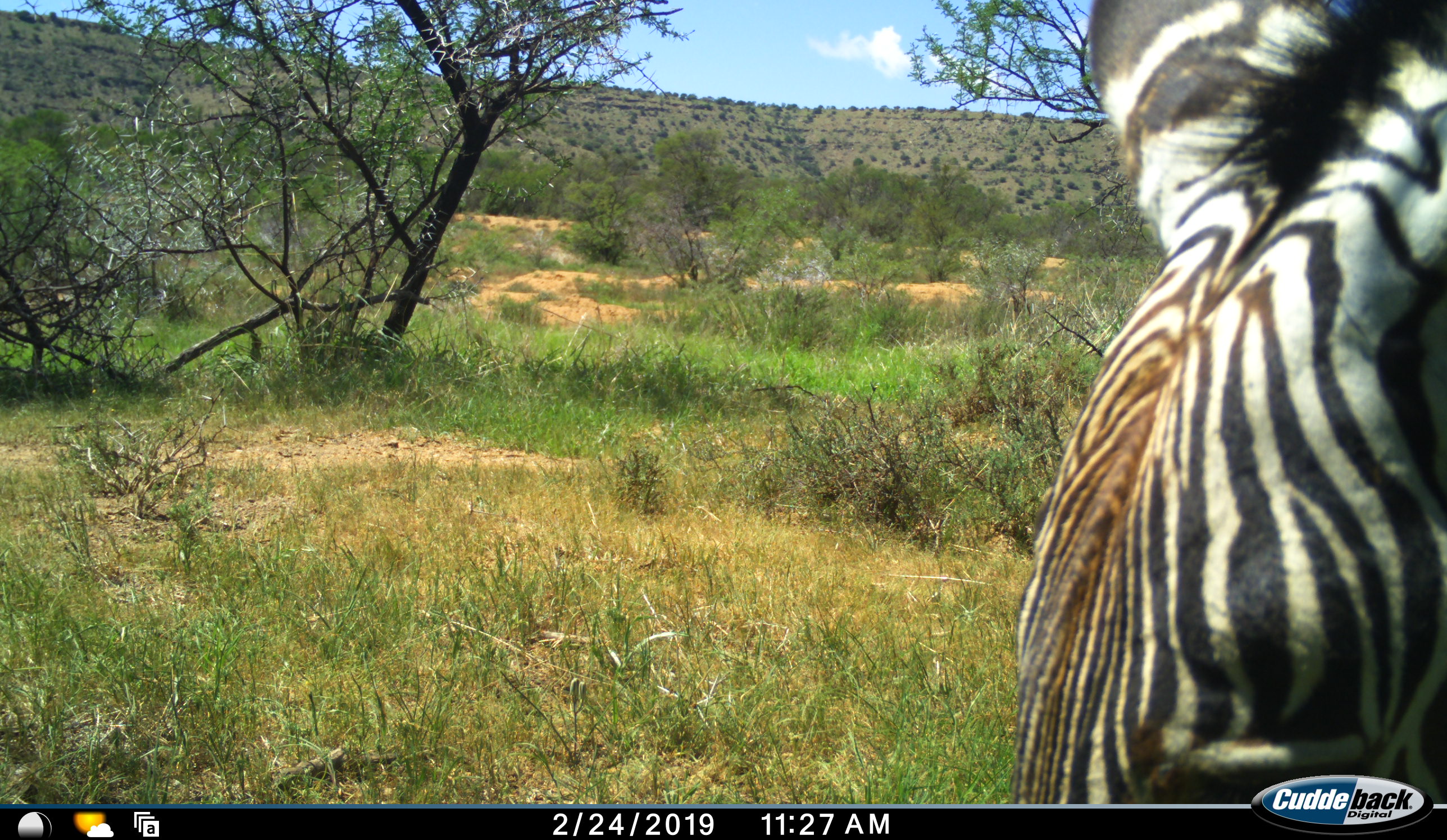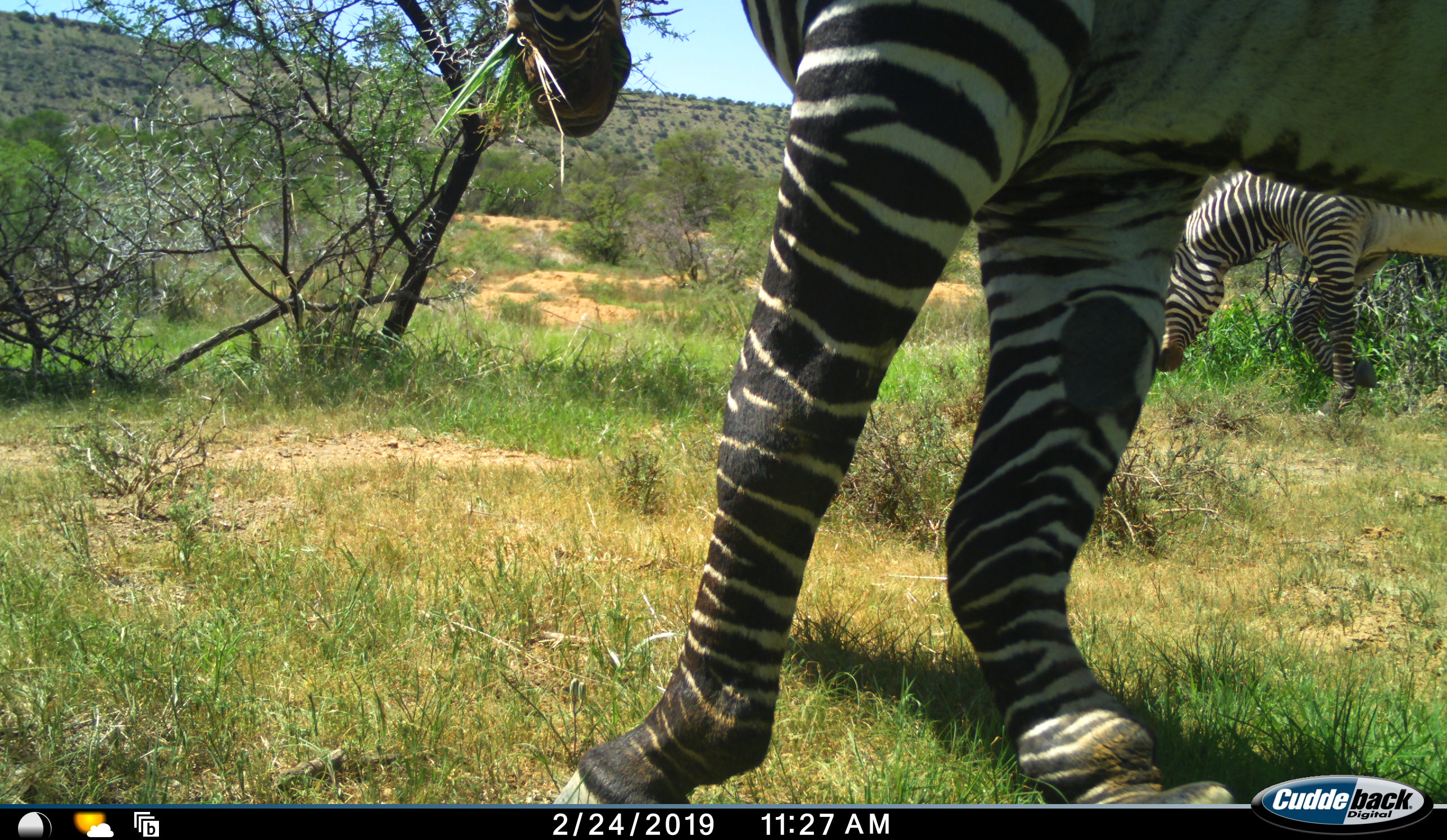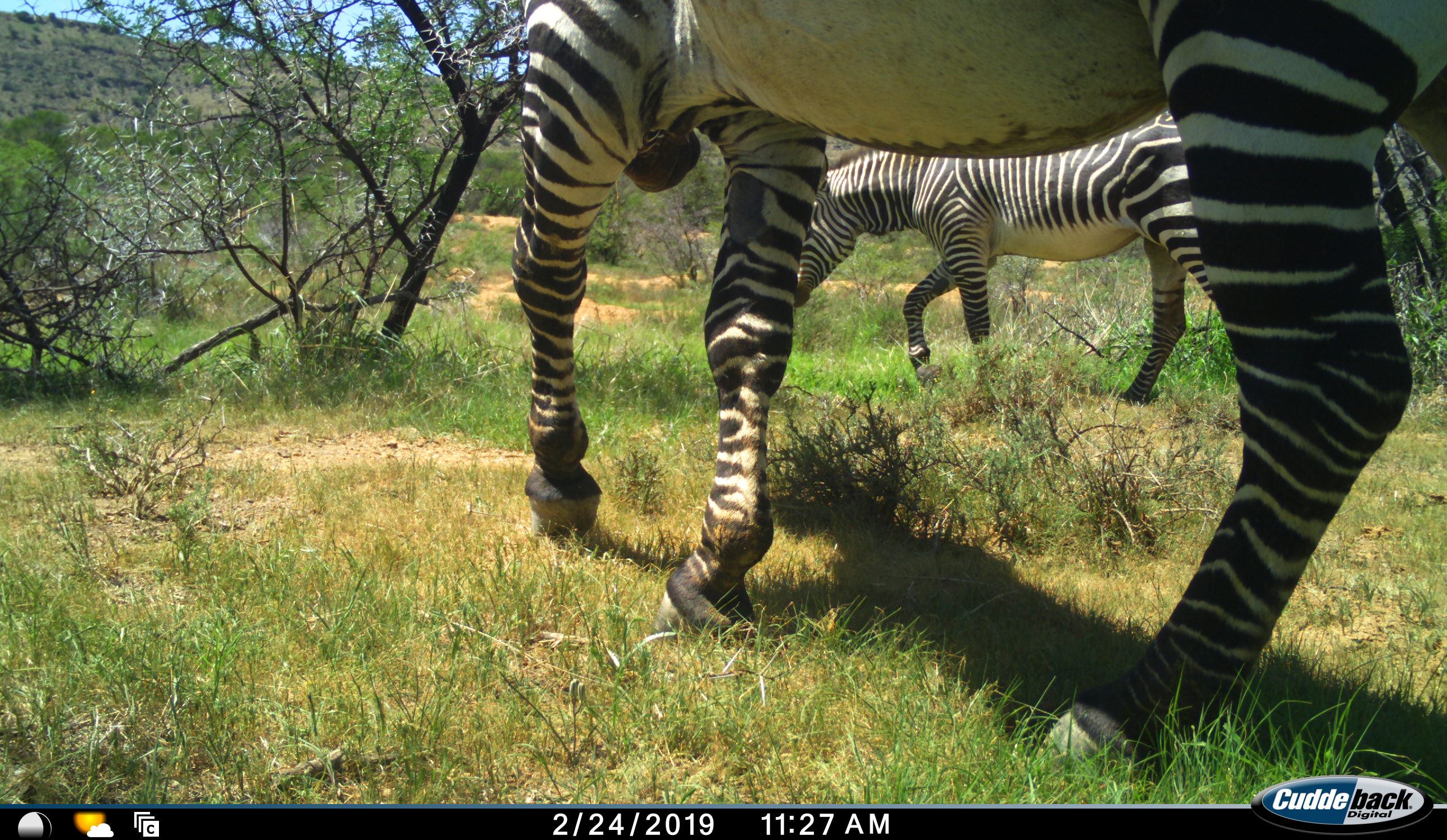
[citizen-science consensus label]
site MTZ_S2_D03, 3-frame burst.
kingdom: Animalia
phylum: Chordata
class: Mammalia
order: Perissodactyla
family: Equidae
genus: Equus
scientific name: Equus zebra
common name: mountain zebra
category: zebramountain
Zebramountain (mountain zebra) (Equus zebra), count 2. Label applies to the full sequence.